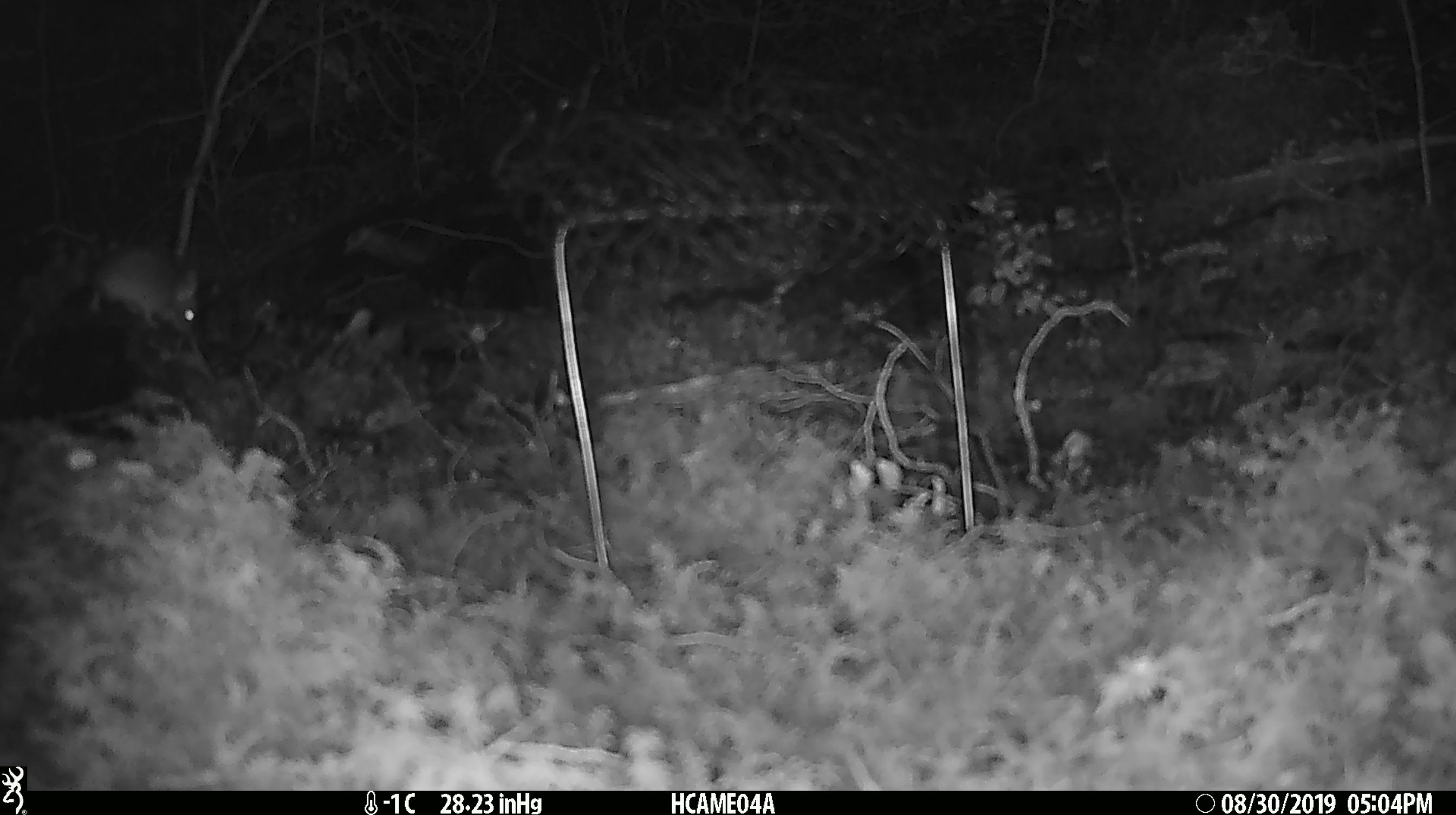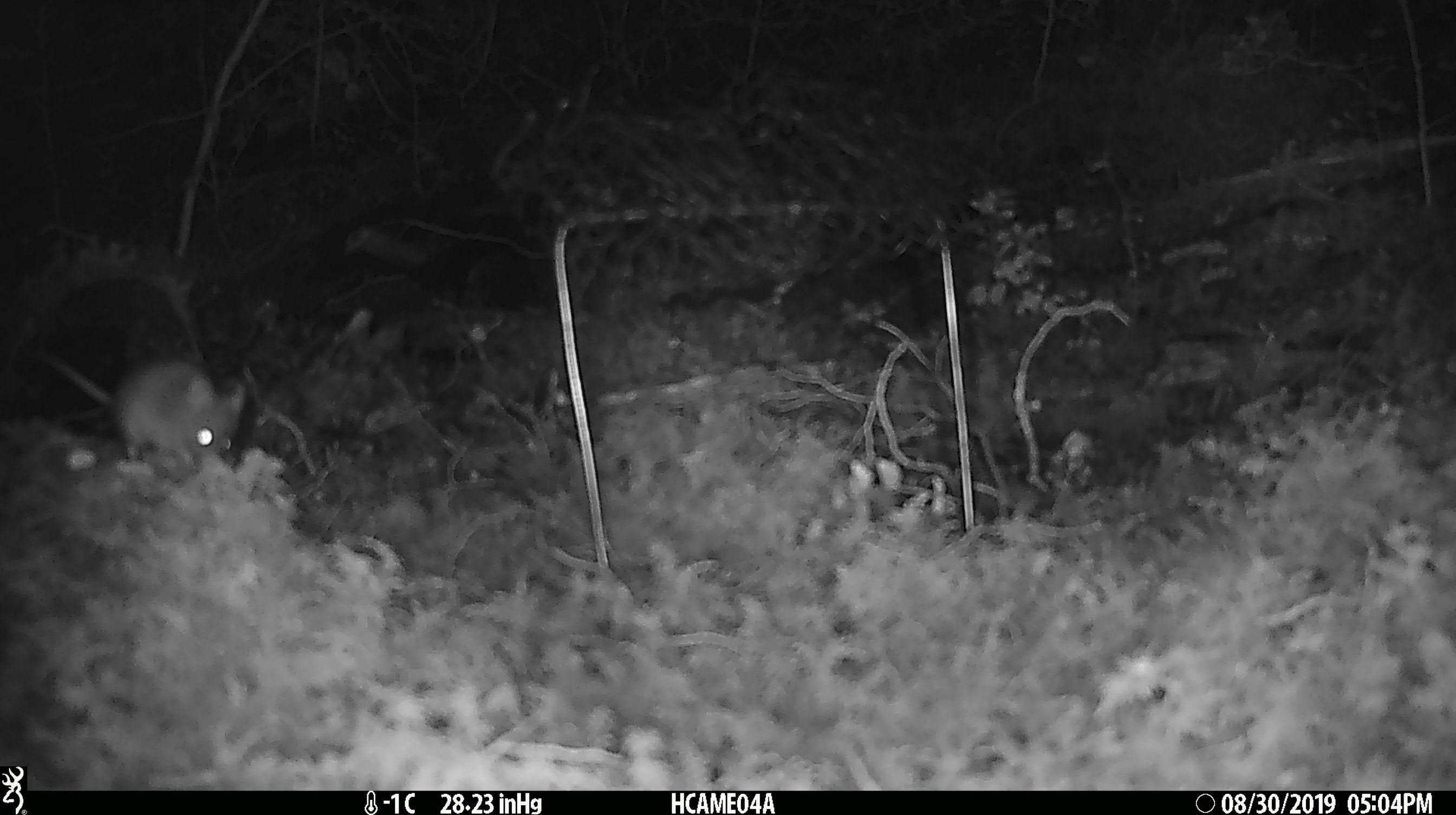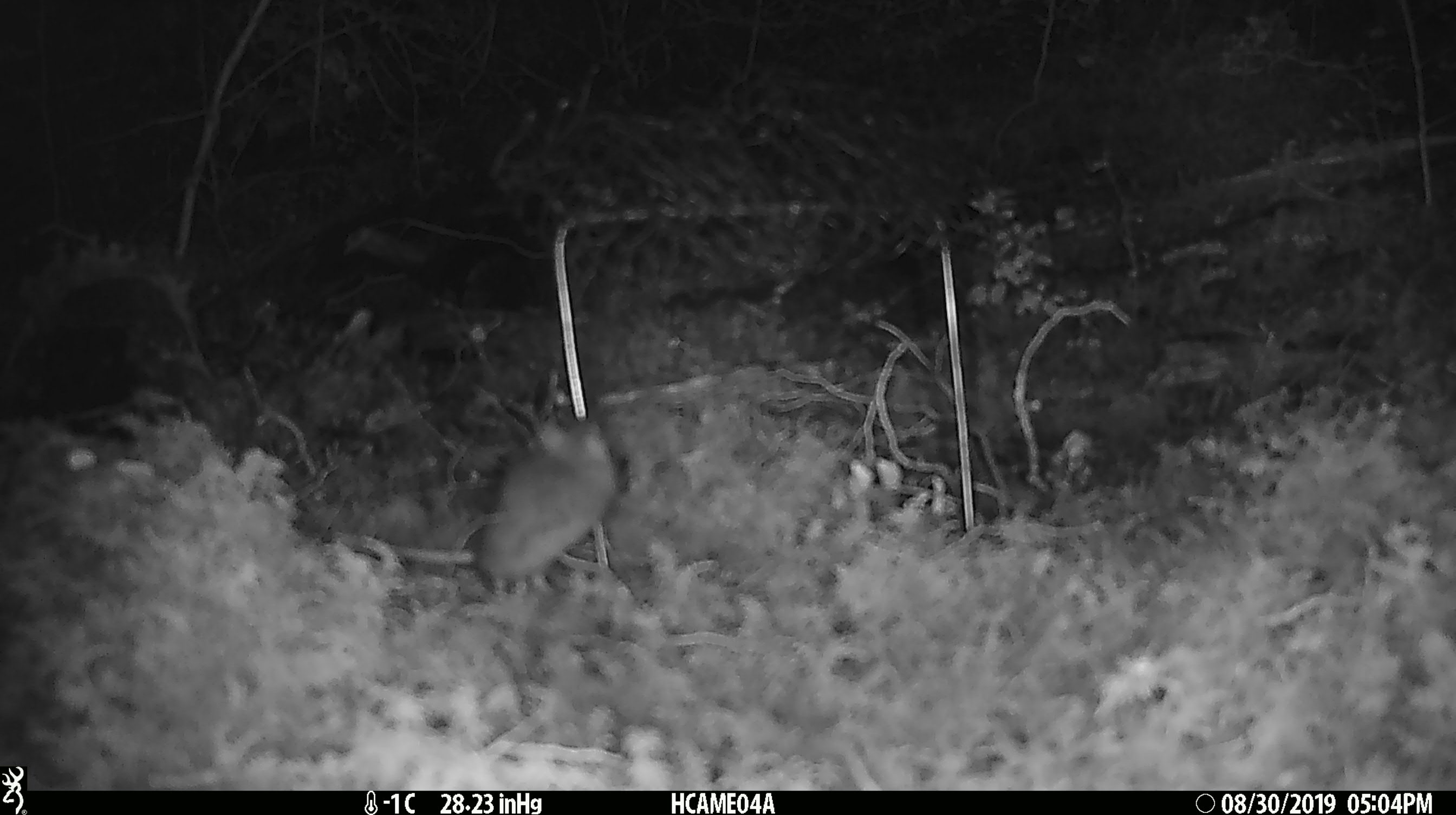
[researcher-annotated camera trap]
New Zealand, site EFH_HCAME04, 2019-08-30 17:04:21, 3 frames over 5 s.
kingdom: Animalia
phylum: Chordata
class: Mammalia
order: Rodentia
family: Muridae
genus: Mus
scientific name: Mus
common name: mouse